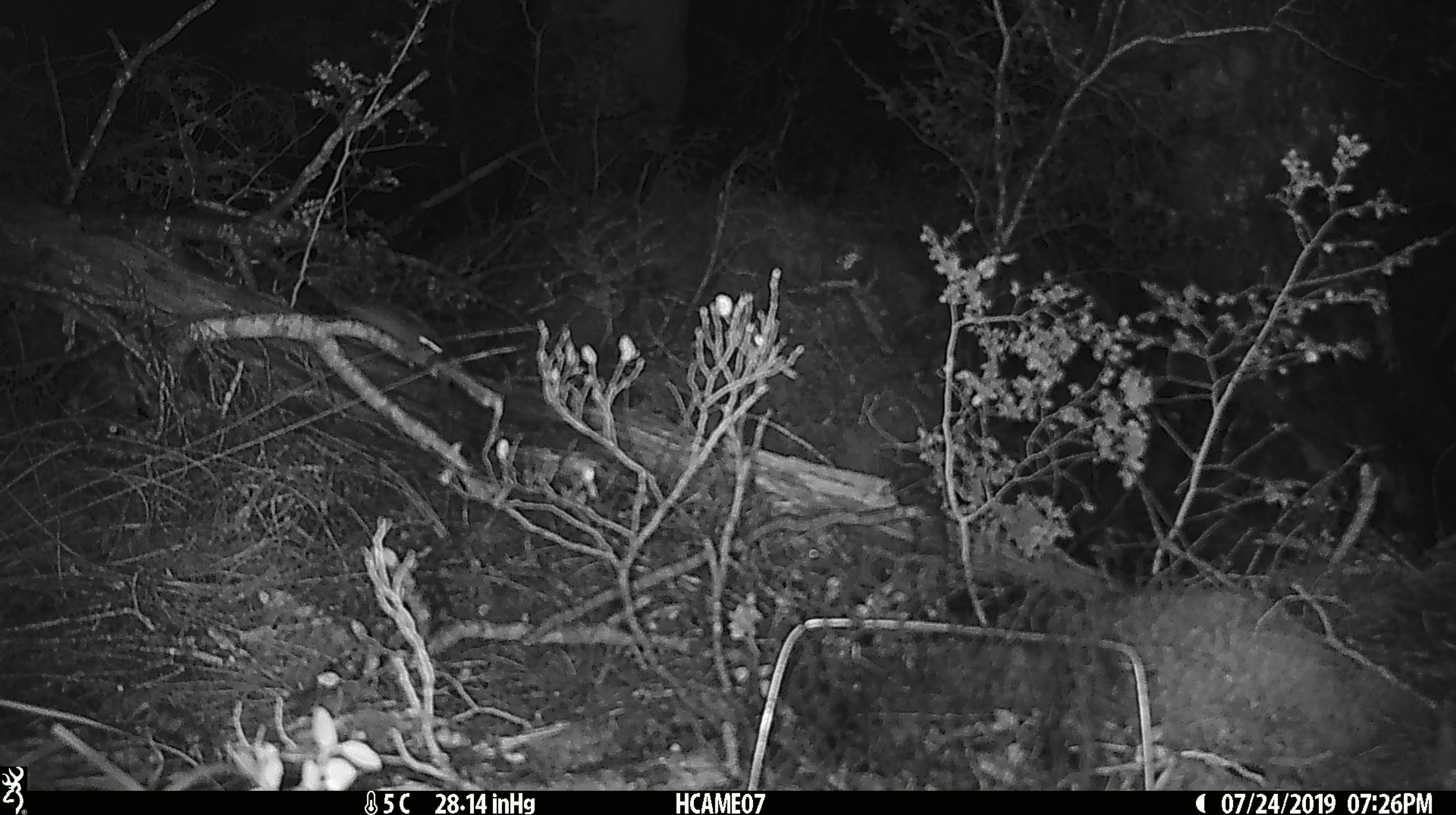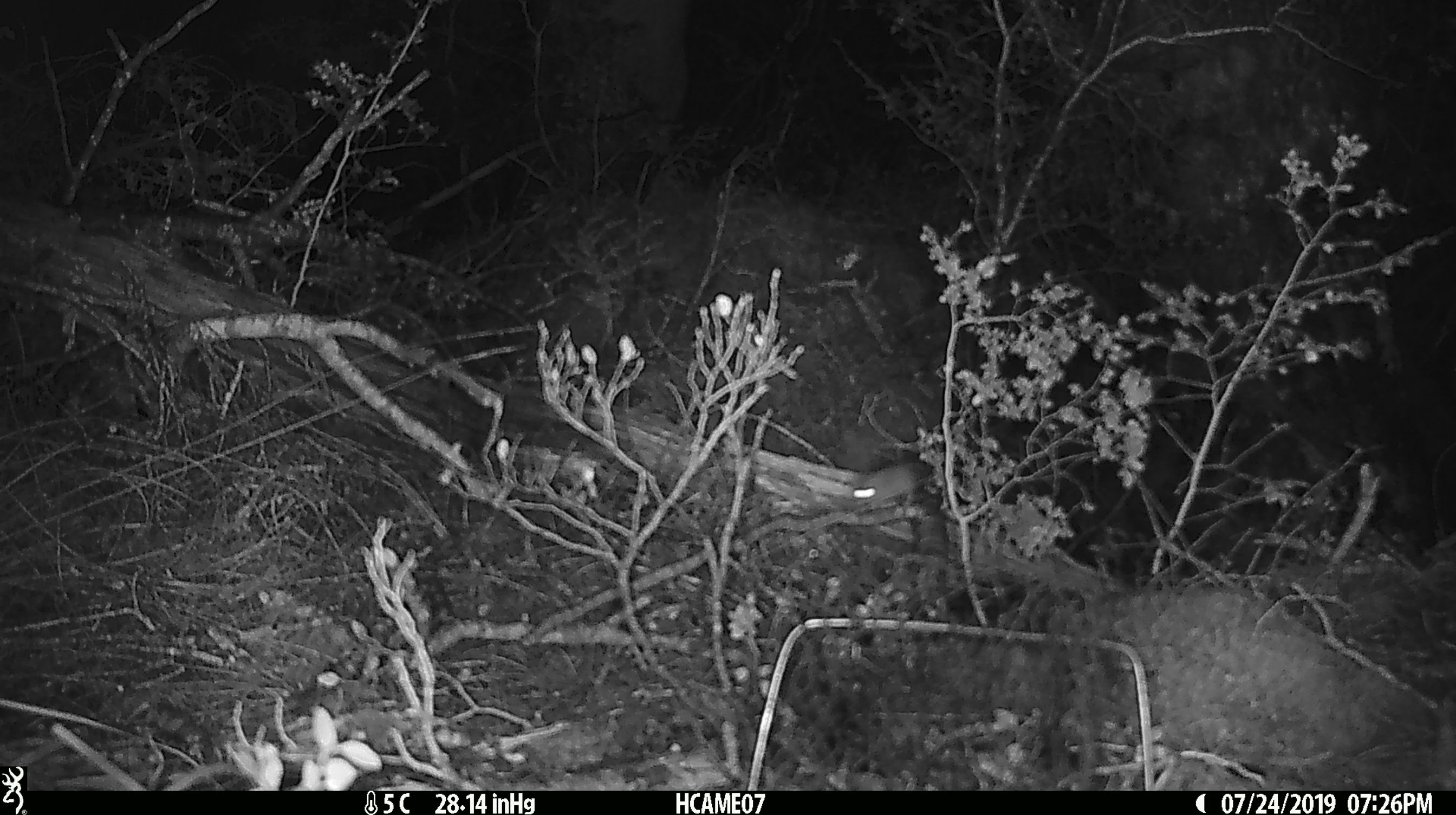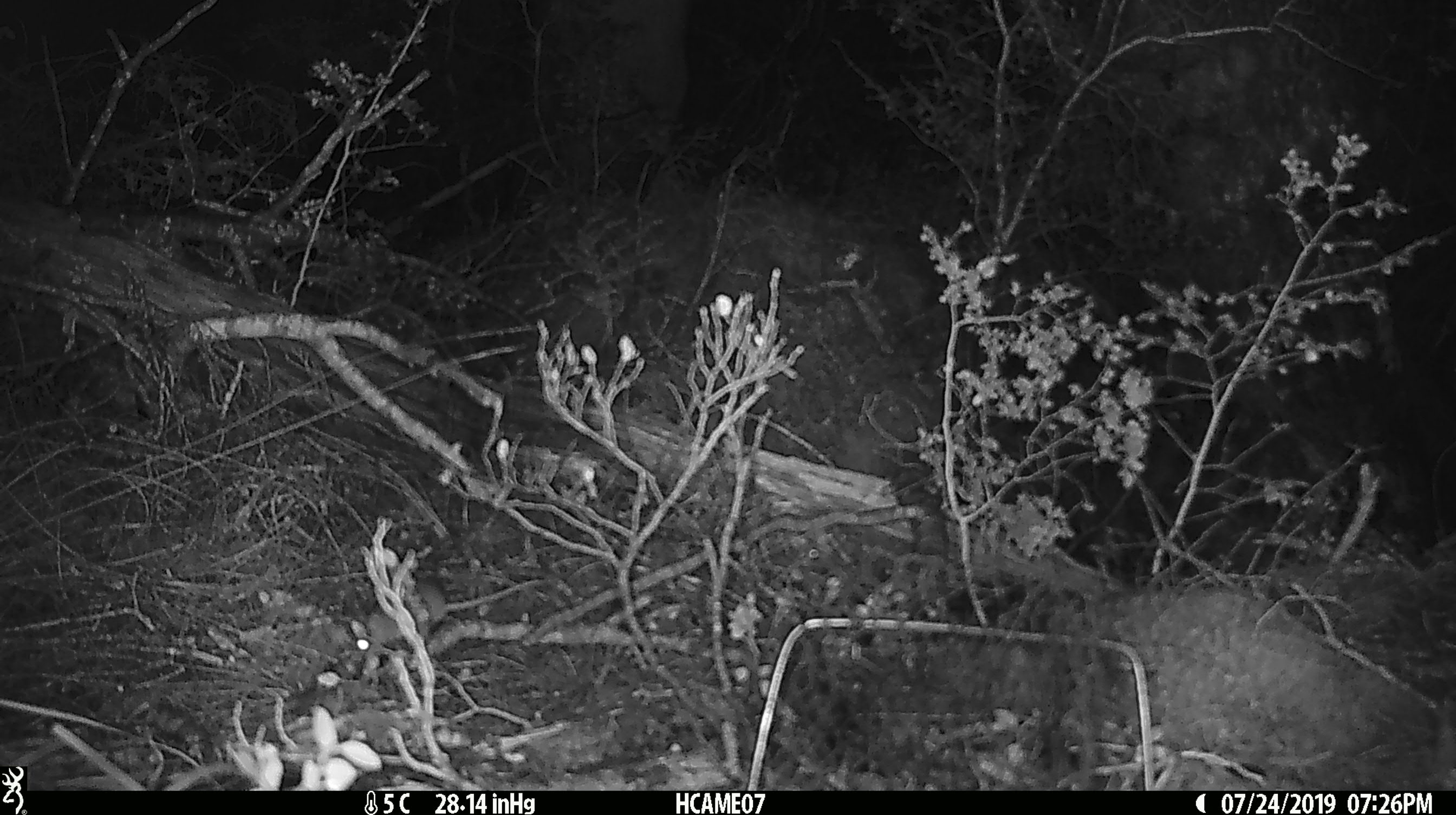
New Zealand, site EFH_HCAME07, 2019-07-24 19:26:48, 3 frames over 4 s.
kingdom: Animalia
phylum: Chordata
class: Mammalia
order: Rodentia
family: Muridae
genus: Mus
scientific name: Mus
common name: mouse